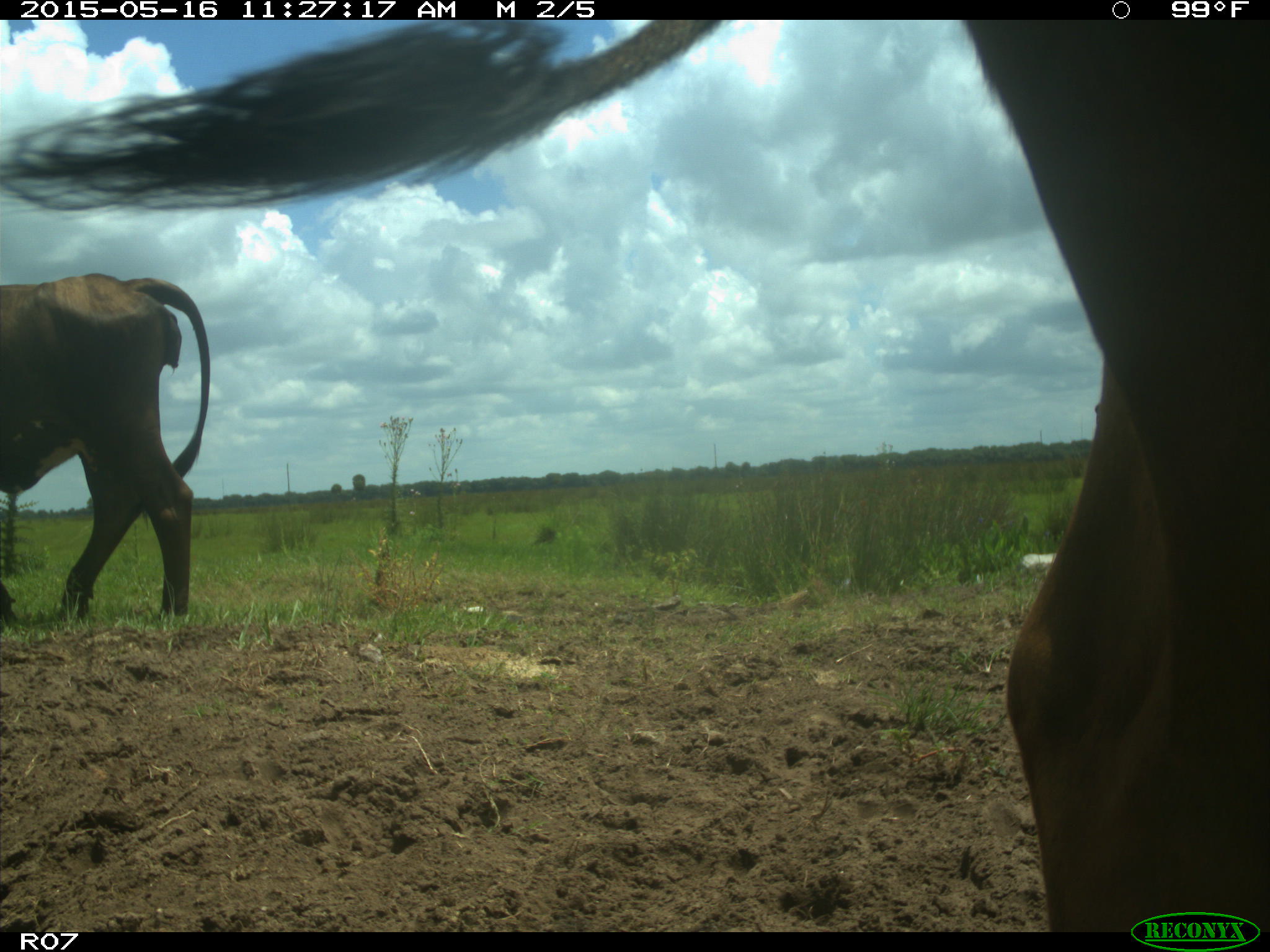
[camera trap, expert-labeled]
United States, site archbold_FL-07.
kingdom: Animalia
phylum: Chordata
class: Mammalia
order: Artiodactyla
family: Bovidae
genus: Bos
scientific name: Bos taurus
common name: domestic cow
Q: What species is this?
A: Bos taurus (domestic cow).